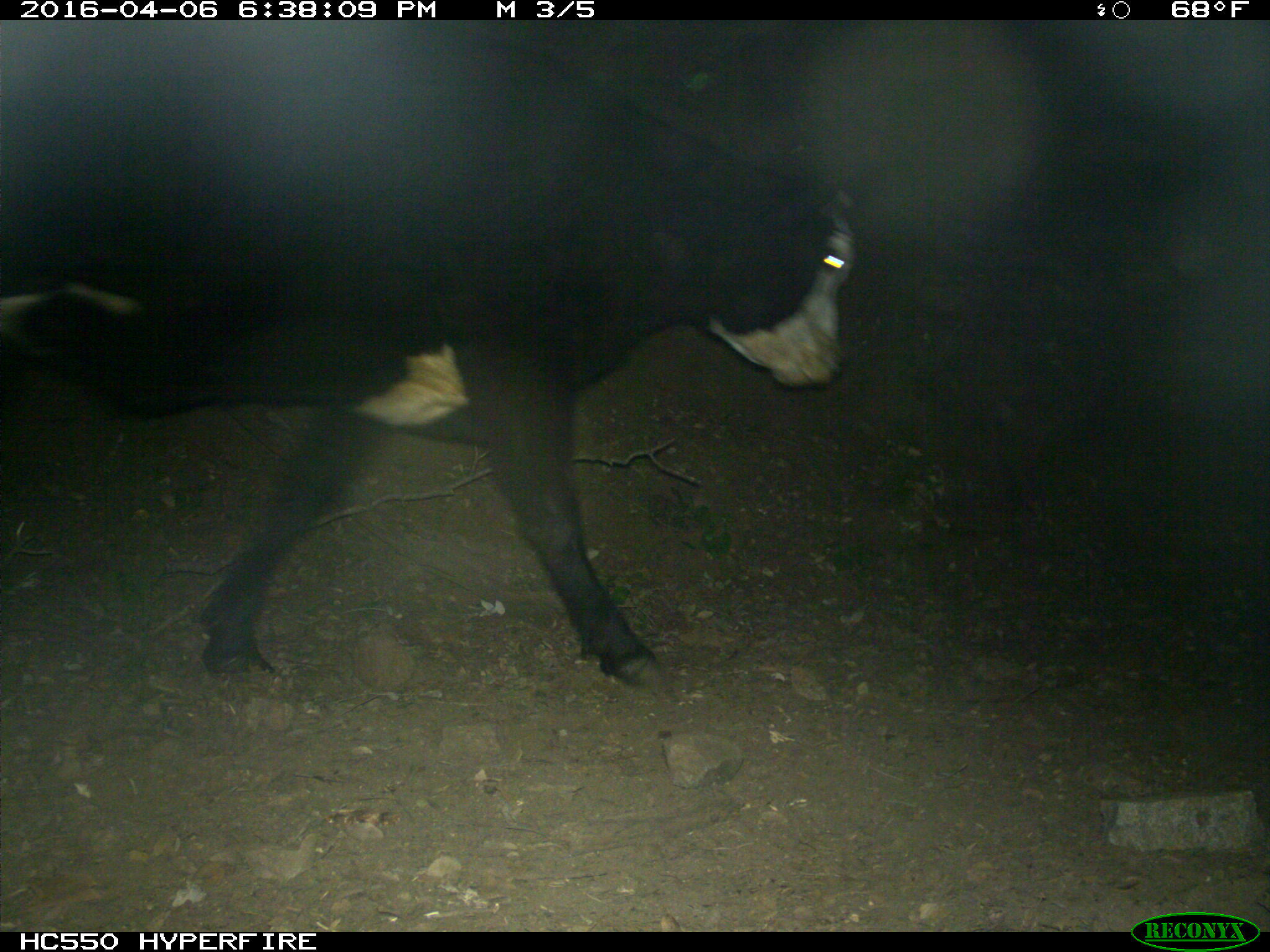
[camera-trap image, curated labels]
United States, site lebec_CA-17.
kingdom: Animalia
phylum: Chordata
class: Mammalia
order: Artiodactyla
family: Bovidae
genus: Bos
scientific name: Bos taurus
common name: domestic cow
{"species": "Bos taurus (domestic cow)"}